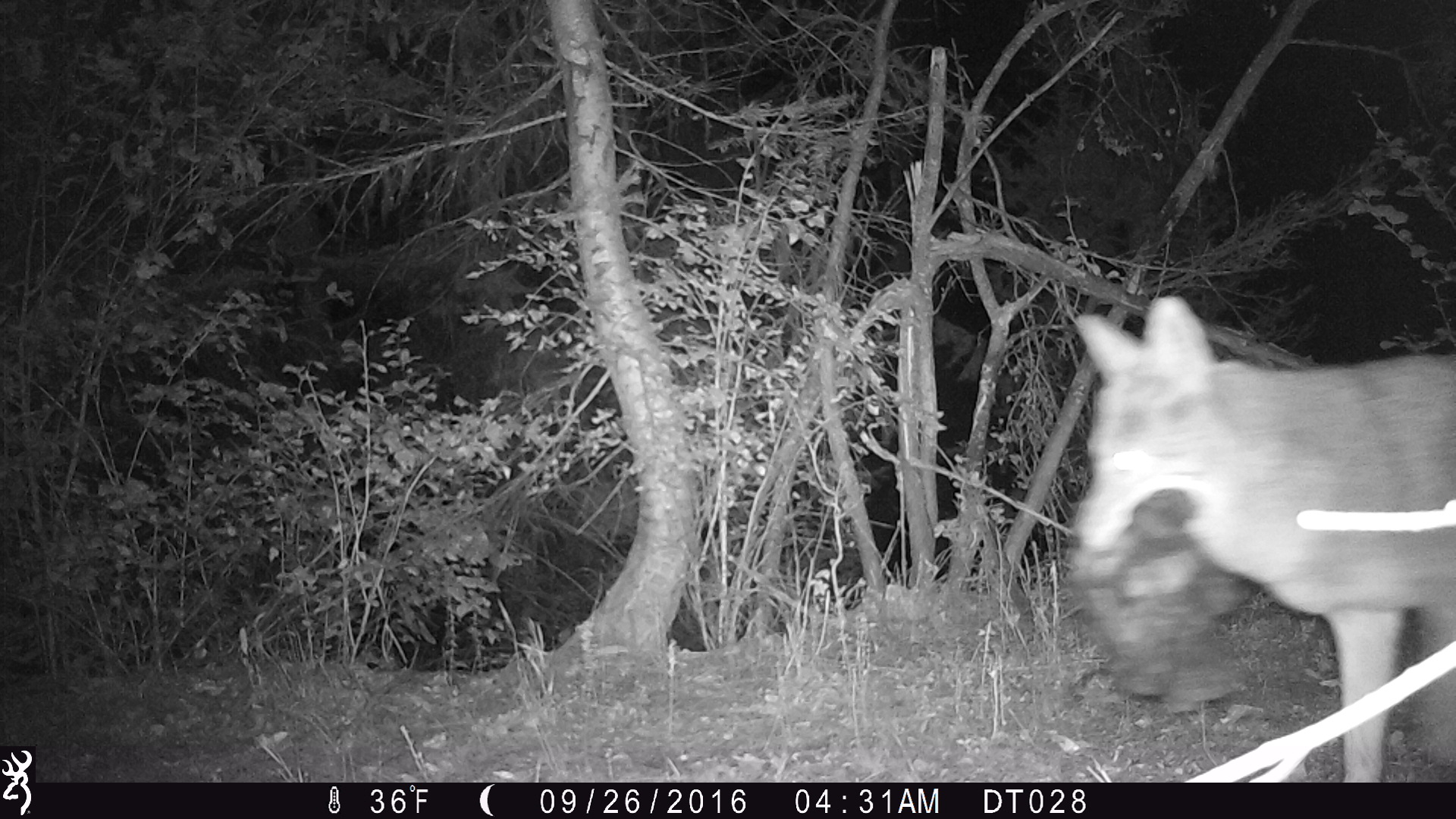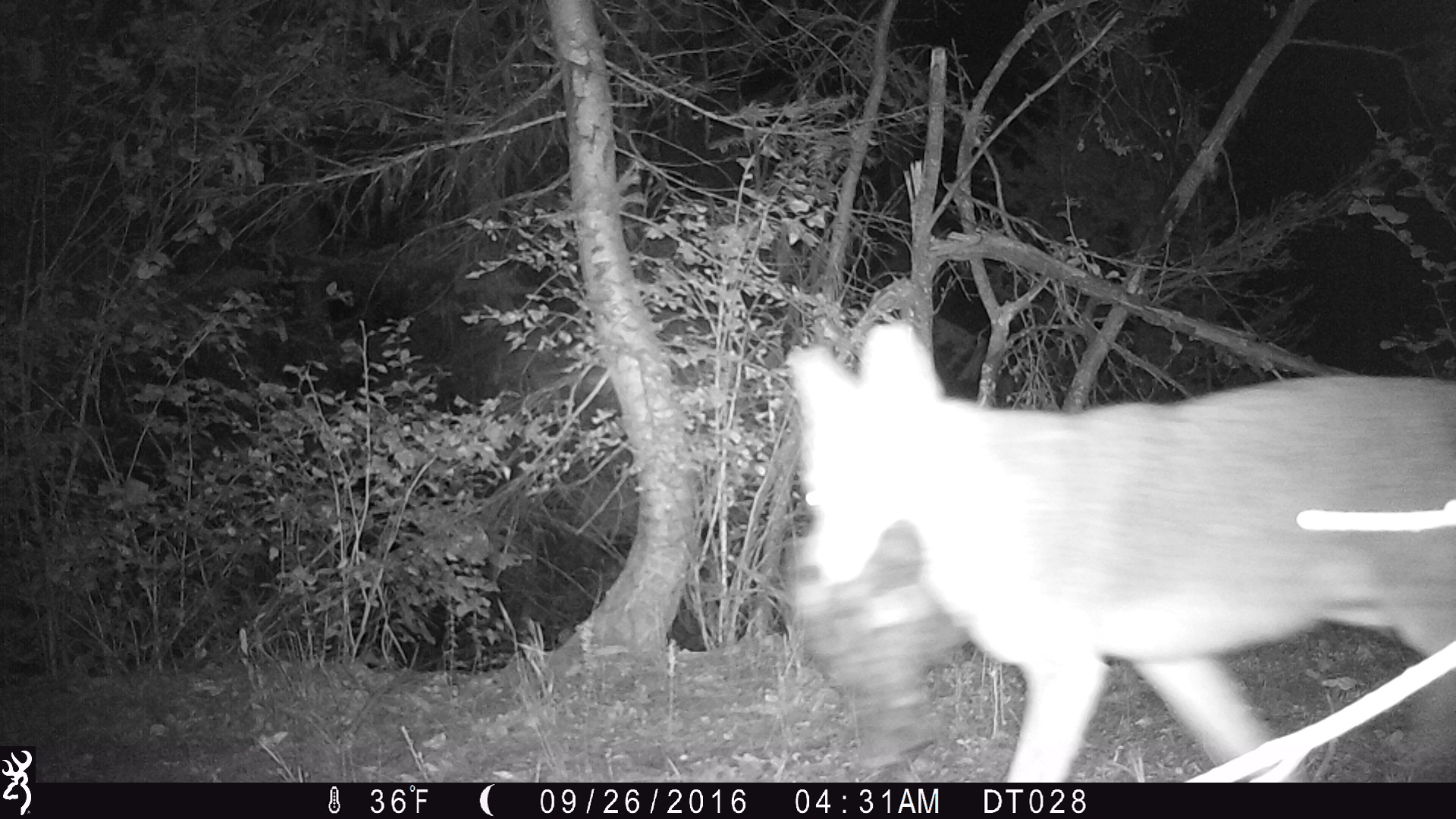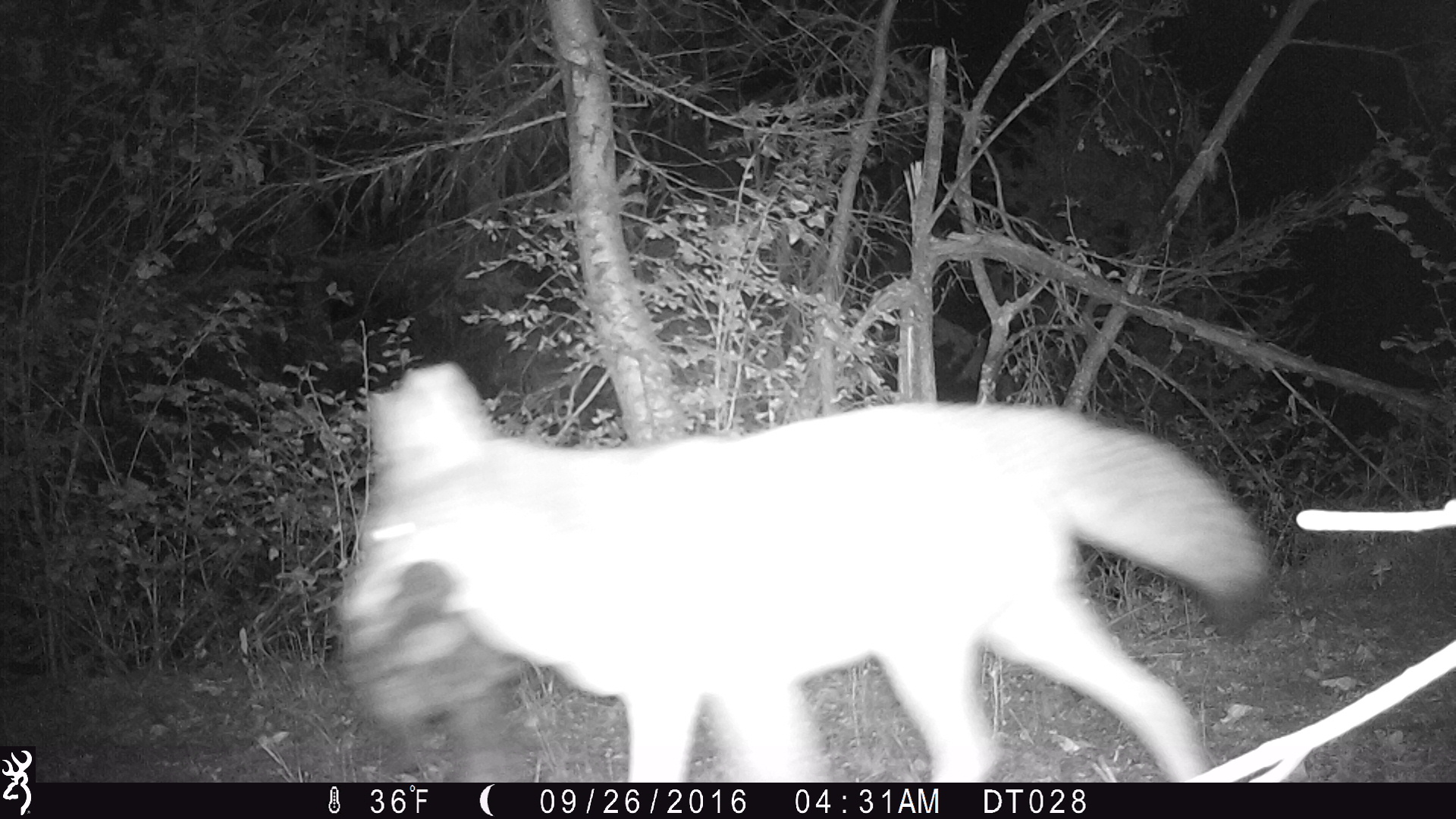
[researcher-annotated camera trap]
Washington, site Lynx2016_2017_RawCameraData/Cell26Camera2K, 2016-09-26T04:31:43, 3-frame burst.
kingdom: Animalia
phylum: Chordata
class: Mammalia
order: Carnivora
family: Canidae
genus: Canis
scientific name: Canis latrans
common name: coyote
Canis latrans (coyote). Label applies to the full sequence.